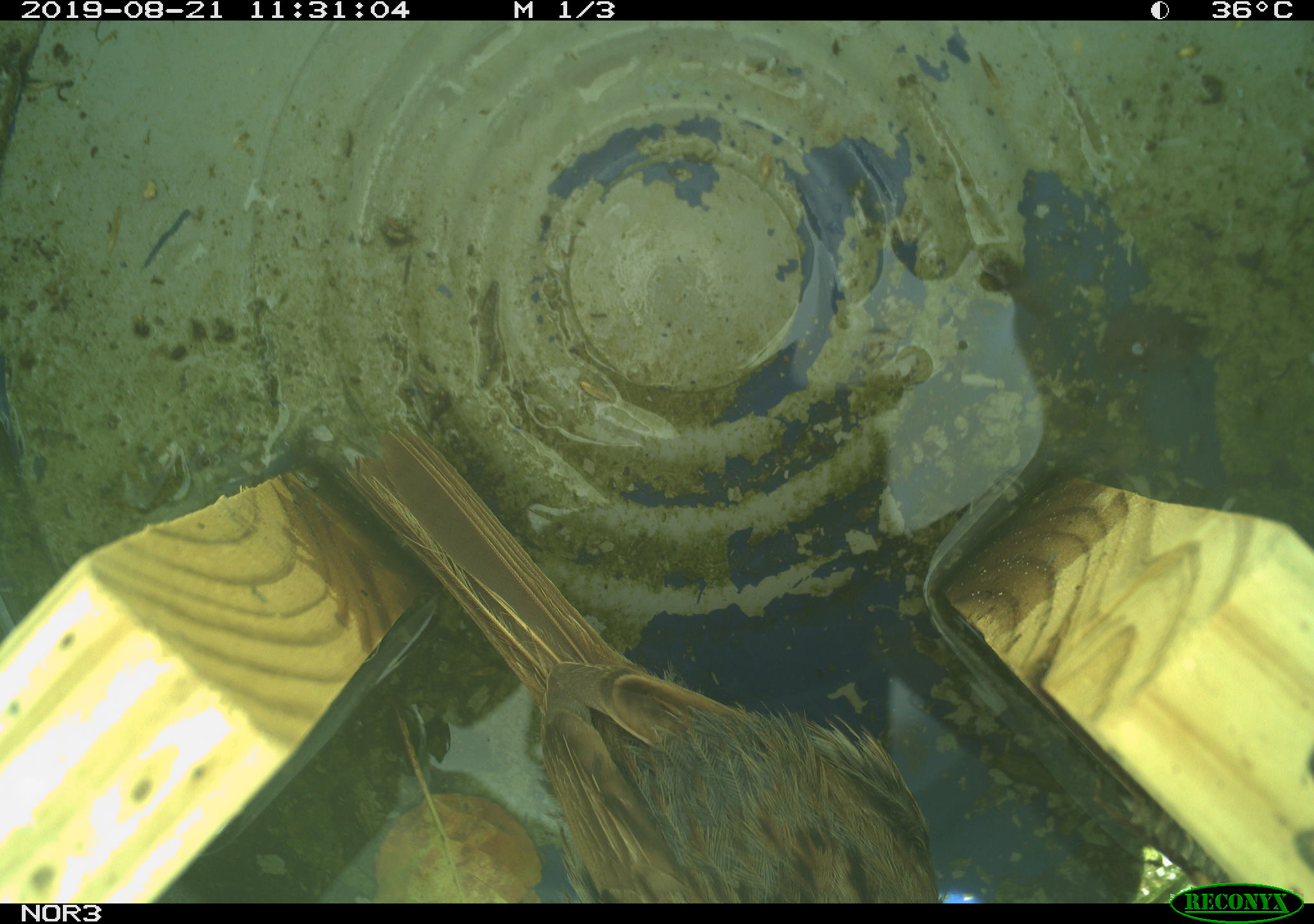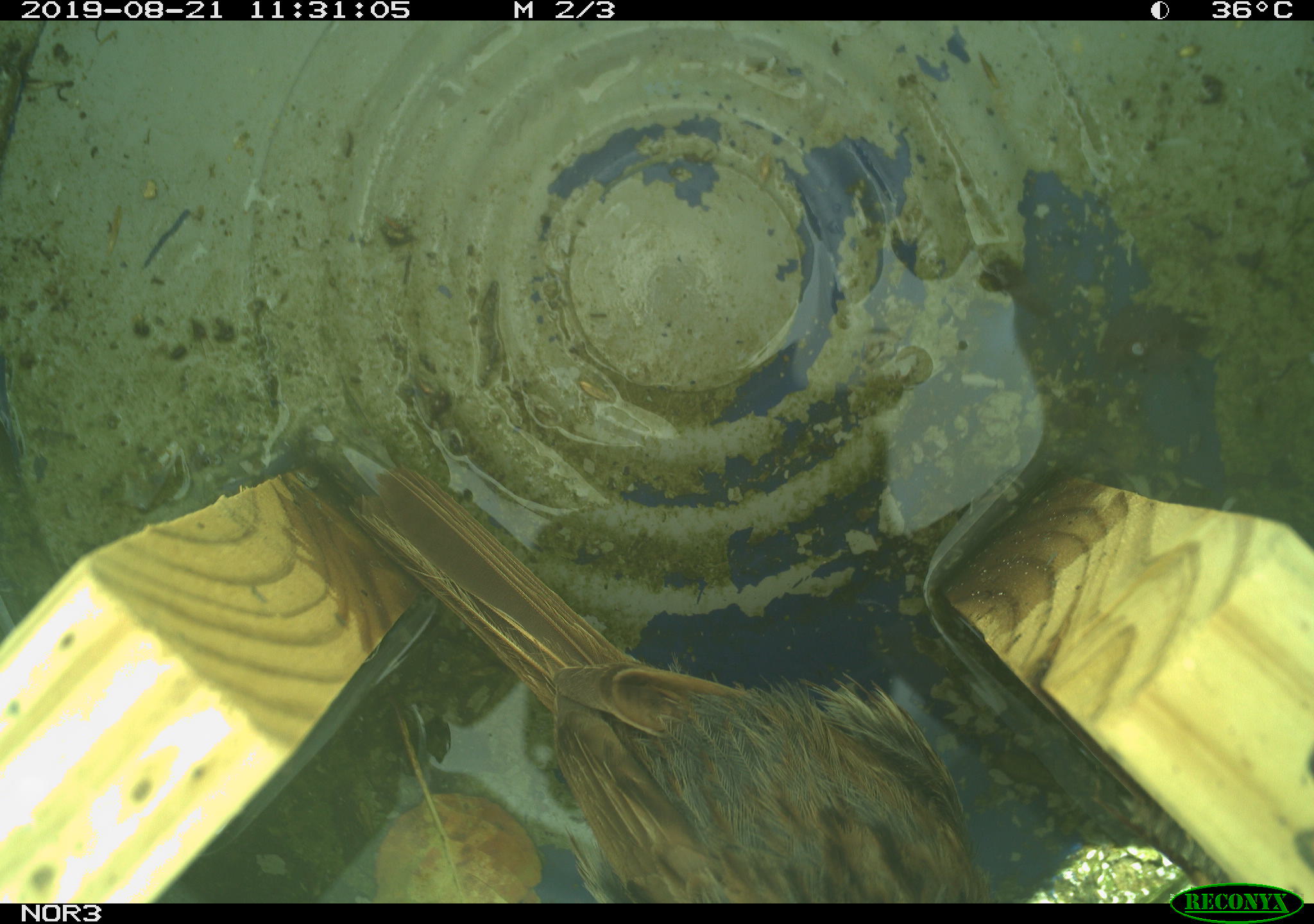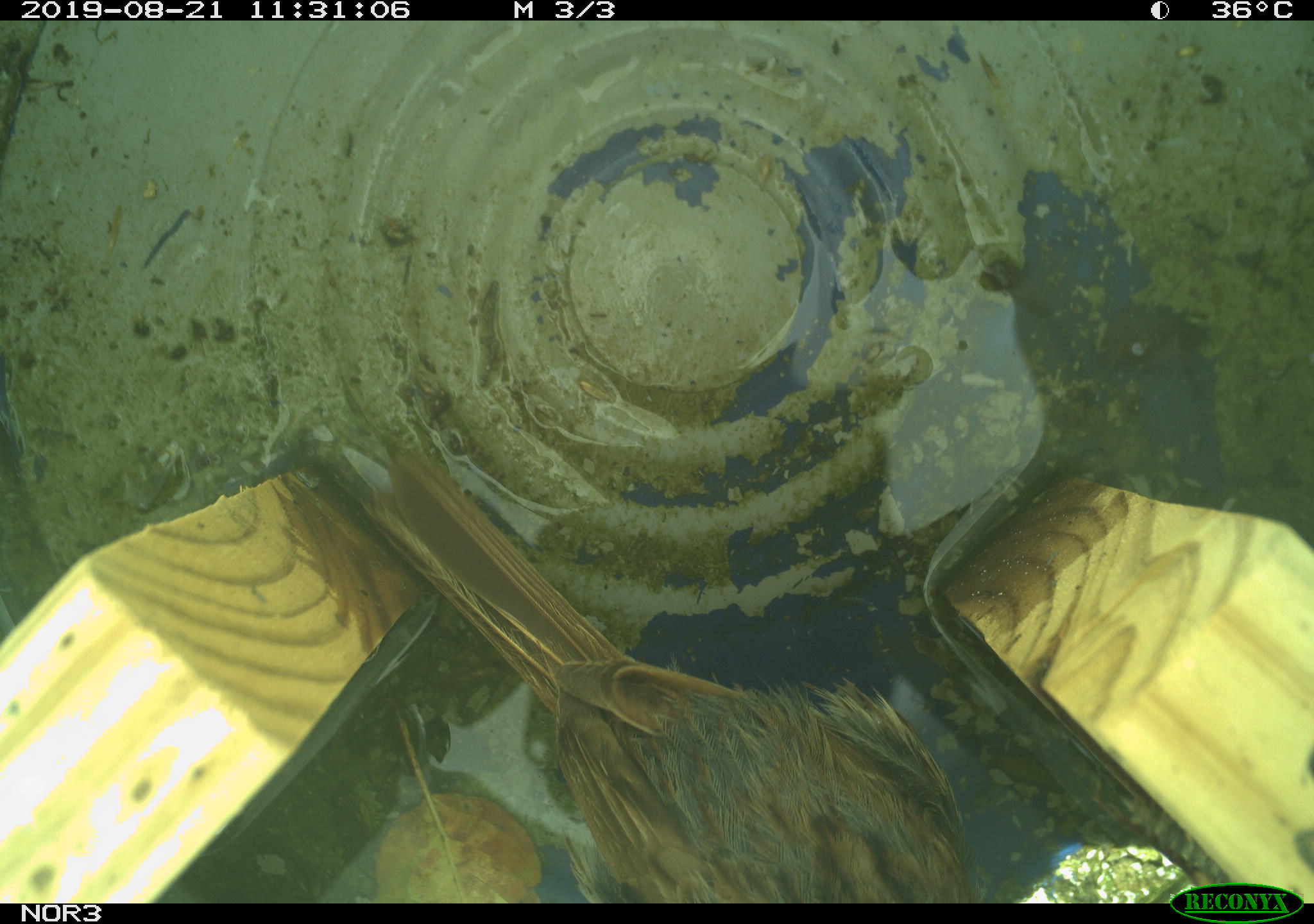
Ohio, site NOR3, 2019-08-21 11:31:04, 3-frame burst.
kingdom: Animalia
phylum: Chordata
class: Aves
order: Passeriformes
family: Passerellidae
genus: Melospiza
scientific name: Melospiza melodia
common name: song sparrow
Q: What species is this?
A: Song sparrow (Melospiza melodia).